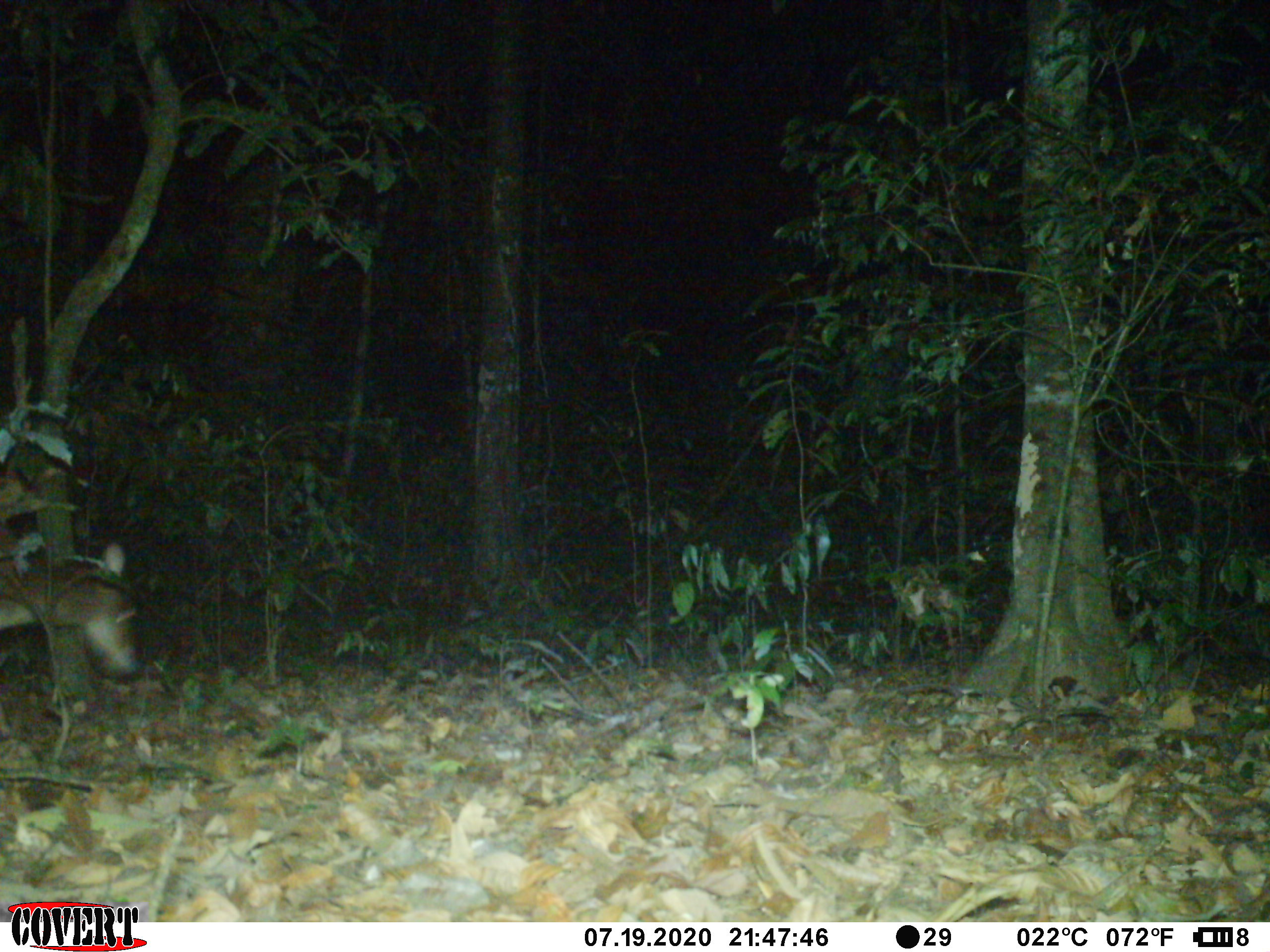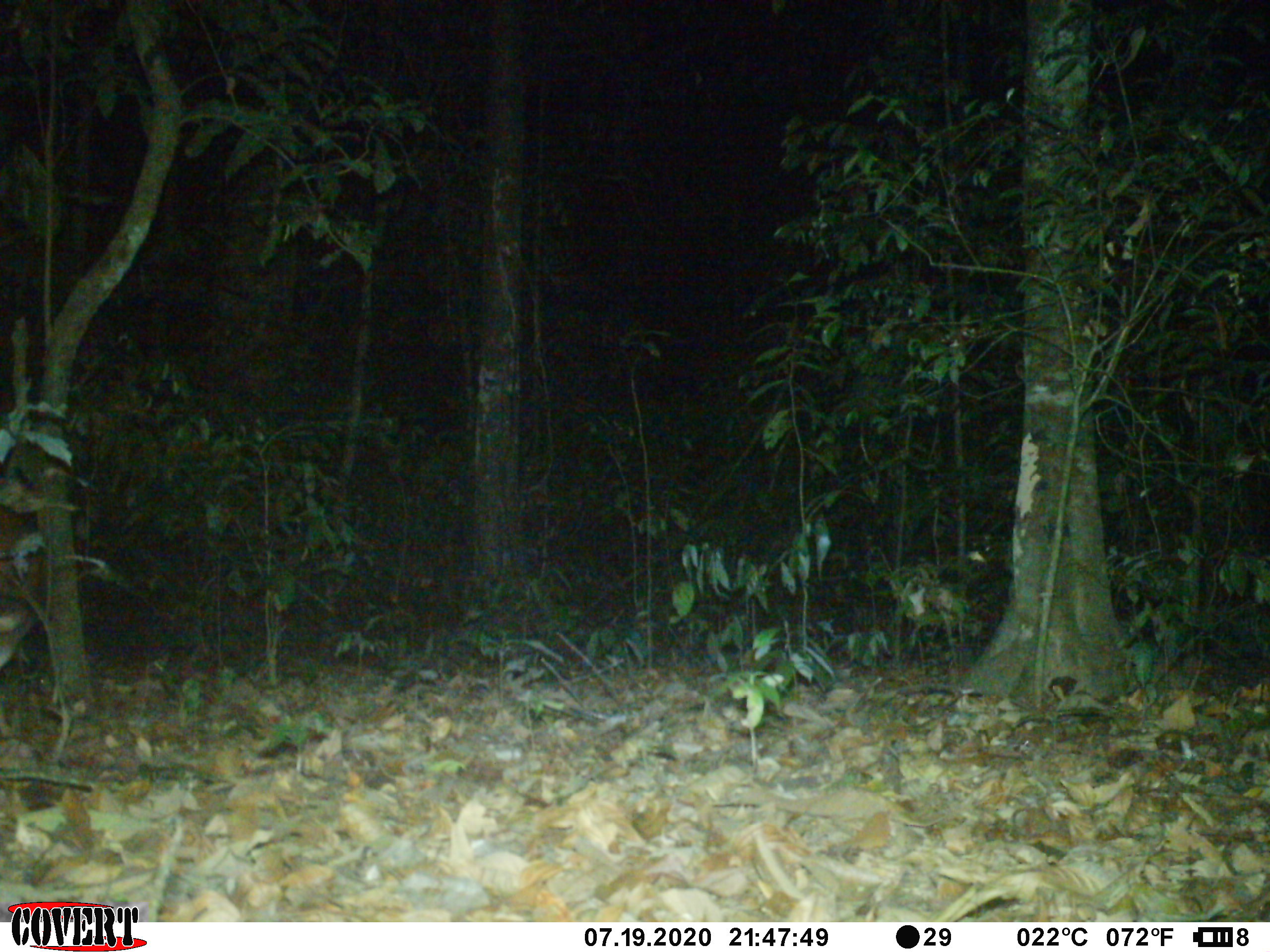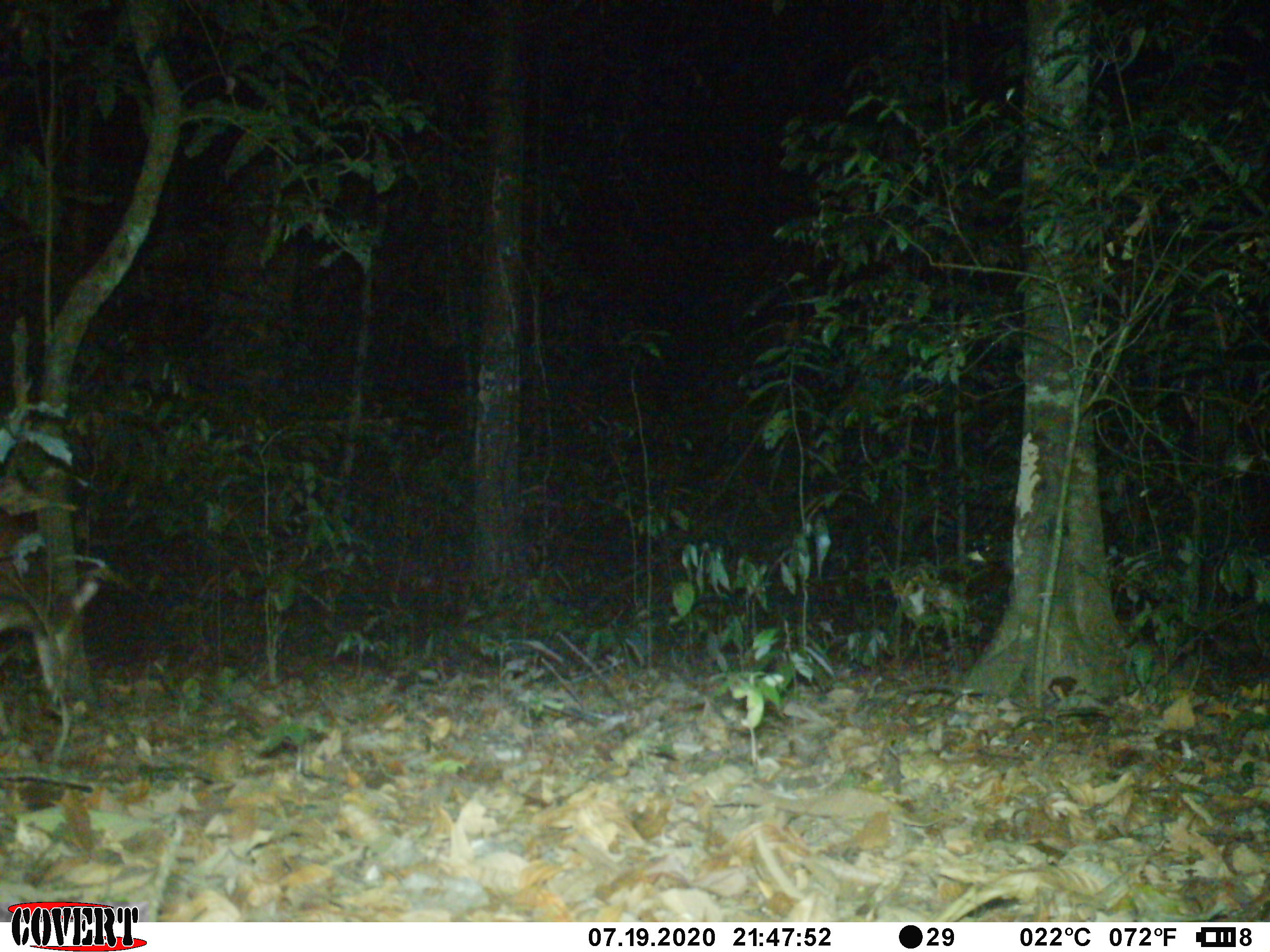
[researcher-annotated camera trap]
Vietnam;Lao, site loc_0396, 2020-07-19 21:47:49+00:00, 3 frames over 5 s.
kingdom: Animalia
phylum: Chordata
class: Mammalia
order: Artiodactyla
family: Cervidae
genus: Muntiacus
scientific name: Muntiacus vuquangensis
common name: large-antlered muntjac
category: large antlered muntjac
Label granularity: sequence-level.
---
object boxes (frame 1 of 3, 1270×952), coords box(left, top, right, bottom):
large antlered muntjac: box(0, 522, 139, 678)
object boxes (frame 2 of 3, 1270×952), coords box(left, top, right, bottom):
large antlered muntjac: box(0, 513, 39, 670)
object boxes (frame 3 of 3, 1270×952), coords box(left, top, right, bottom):
large antlered muntjac: box(0, 514, 100, 701)